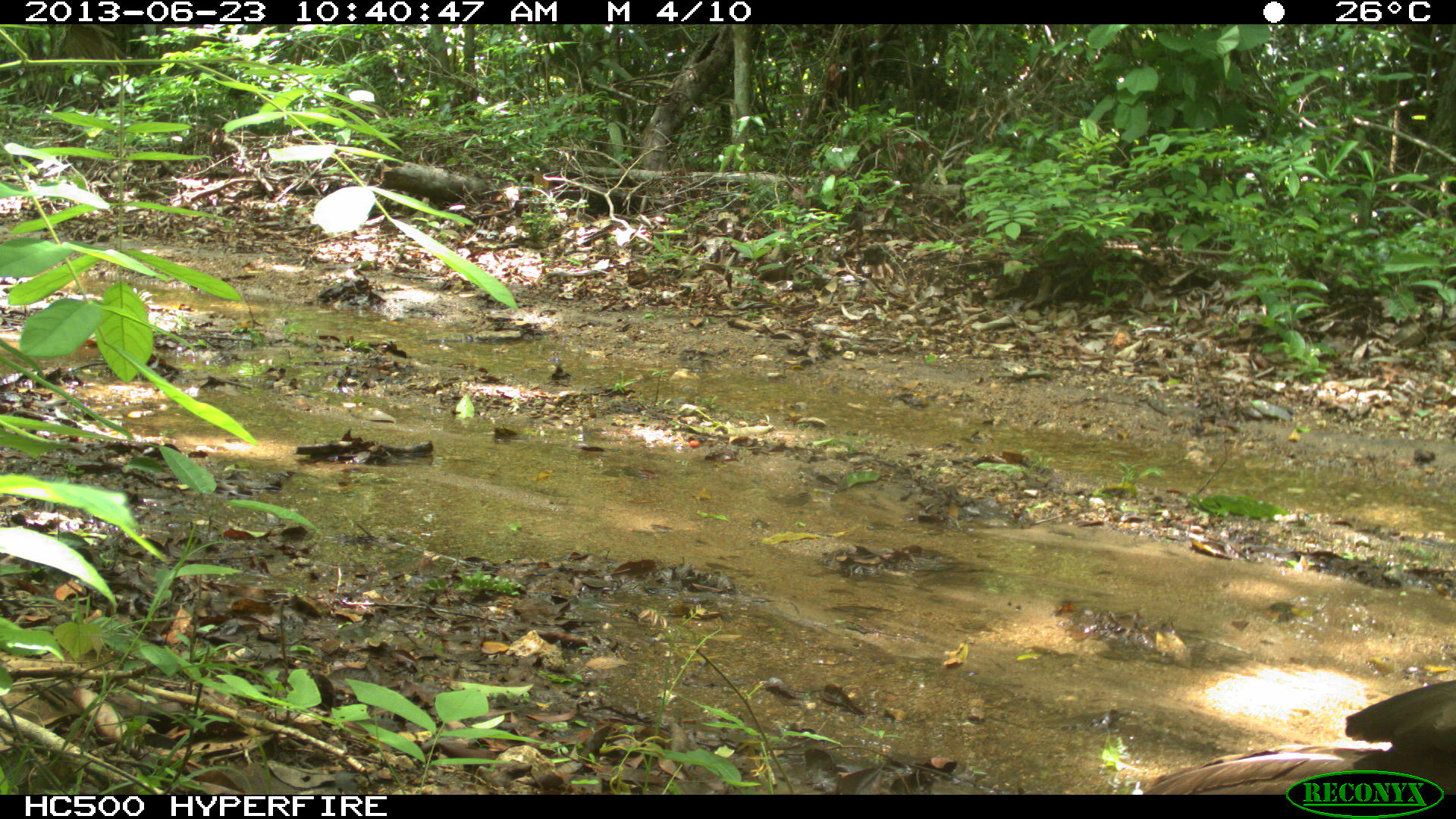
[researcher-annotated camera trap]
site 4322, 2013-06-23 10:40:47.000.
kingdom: Animalia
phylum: Chordata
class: Aves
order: Galliformes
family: Cracidae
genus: Penelope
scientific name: Penelope purpurascens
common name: crested guan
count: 1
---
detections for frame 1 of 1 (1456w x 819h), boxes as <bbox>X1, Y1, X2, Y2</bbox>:
penelope purpurascens: <bbox>1138, 677, 1456, 793</bbox>